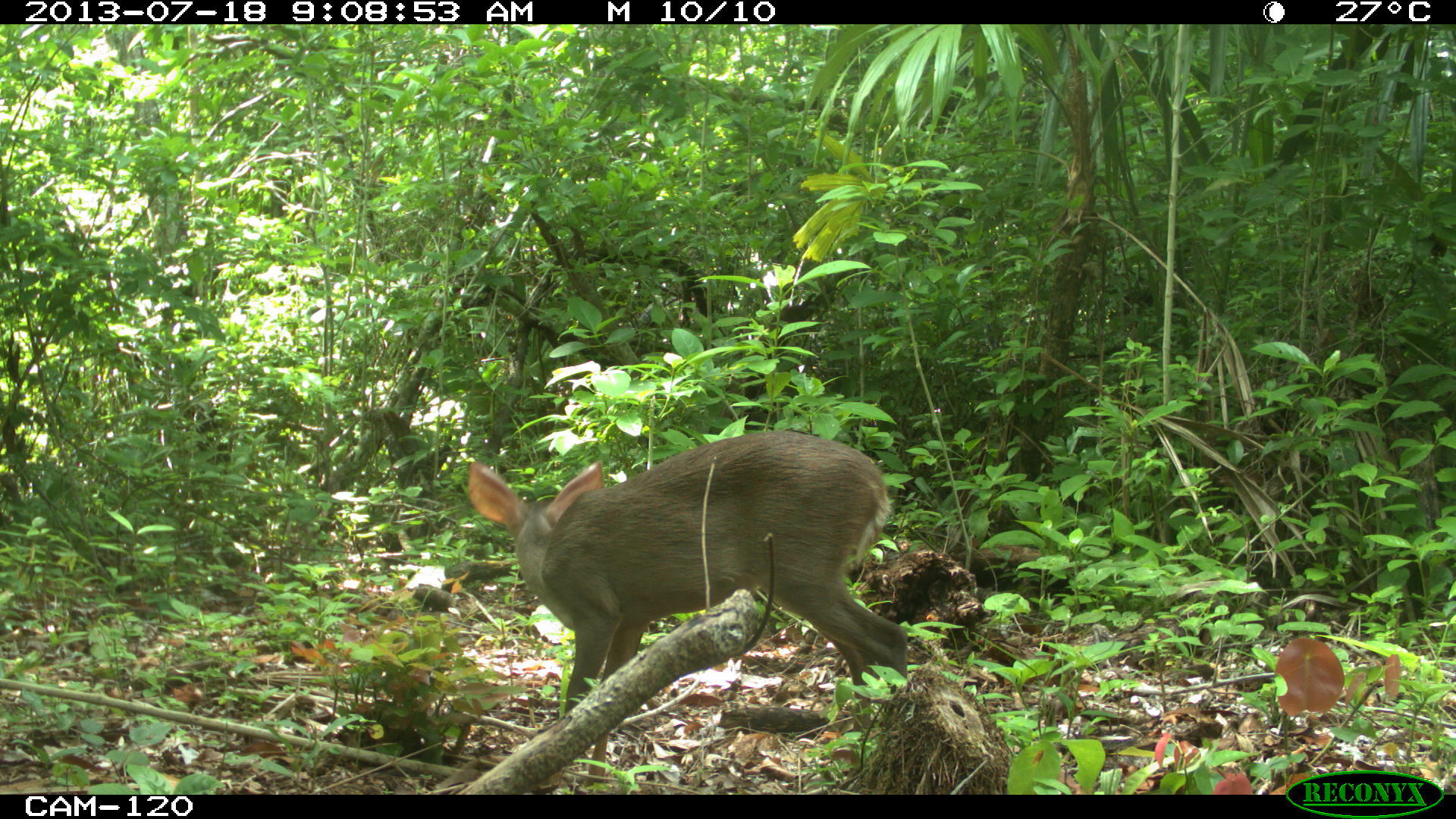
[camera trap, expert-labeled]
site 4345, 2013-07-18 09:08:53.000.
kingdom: Animalia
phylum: Chordata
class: Mammalia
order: Artiodactyla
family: Cervidae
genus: Odocoileus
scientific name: Odocoileus virginianus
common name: white-tailed deer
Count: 1.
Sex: female.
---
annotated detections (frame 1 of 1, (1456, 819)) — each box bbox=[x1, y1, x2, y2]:
odocoileus virginianus: bbox=[465, 428, 908, 783]